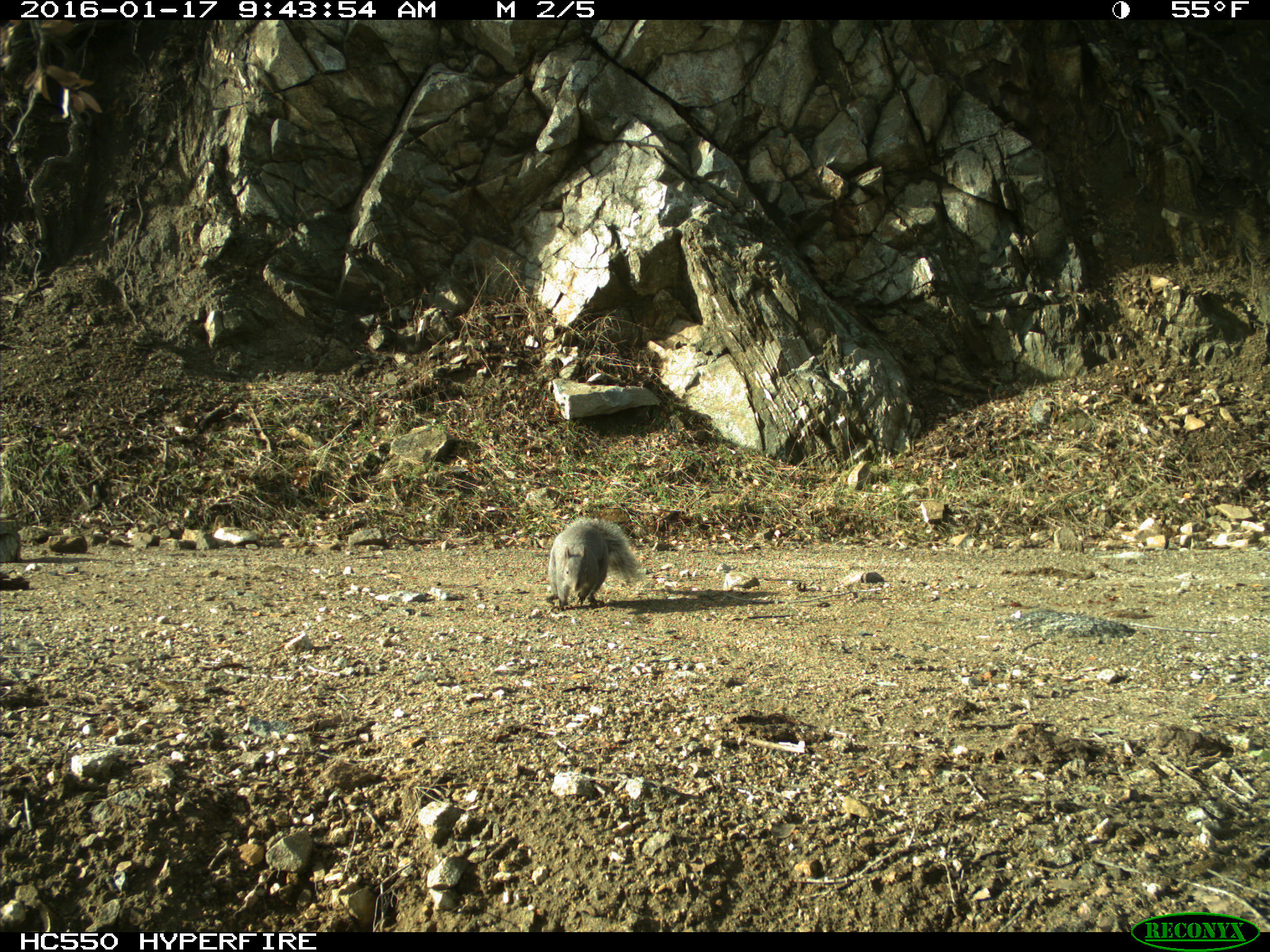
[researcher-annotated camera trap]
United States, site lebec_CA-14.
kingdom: Animalia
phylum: Chordata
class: Mammalia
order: Rodentia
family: Sciuridae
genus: Sciurus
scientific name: Sciurus carolinensis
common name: eastern gray squirrel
Sciurus carolinensis (eastern gray squirrel).